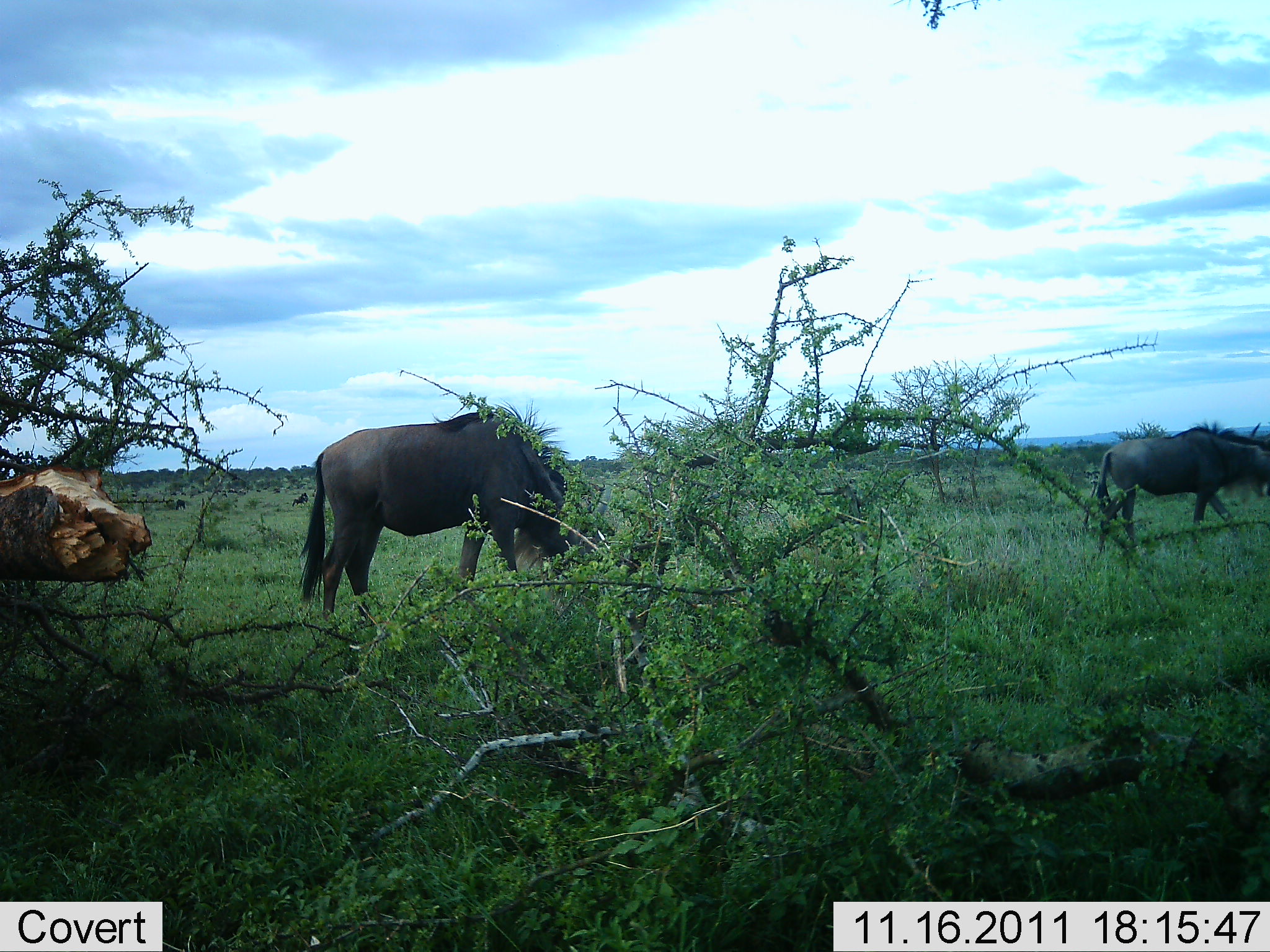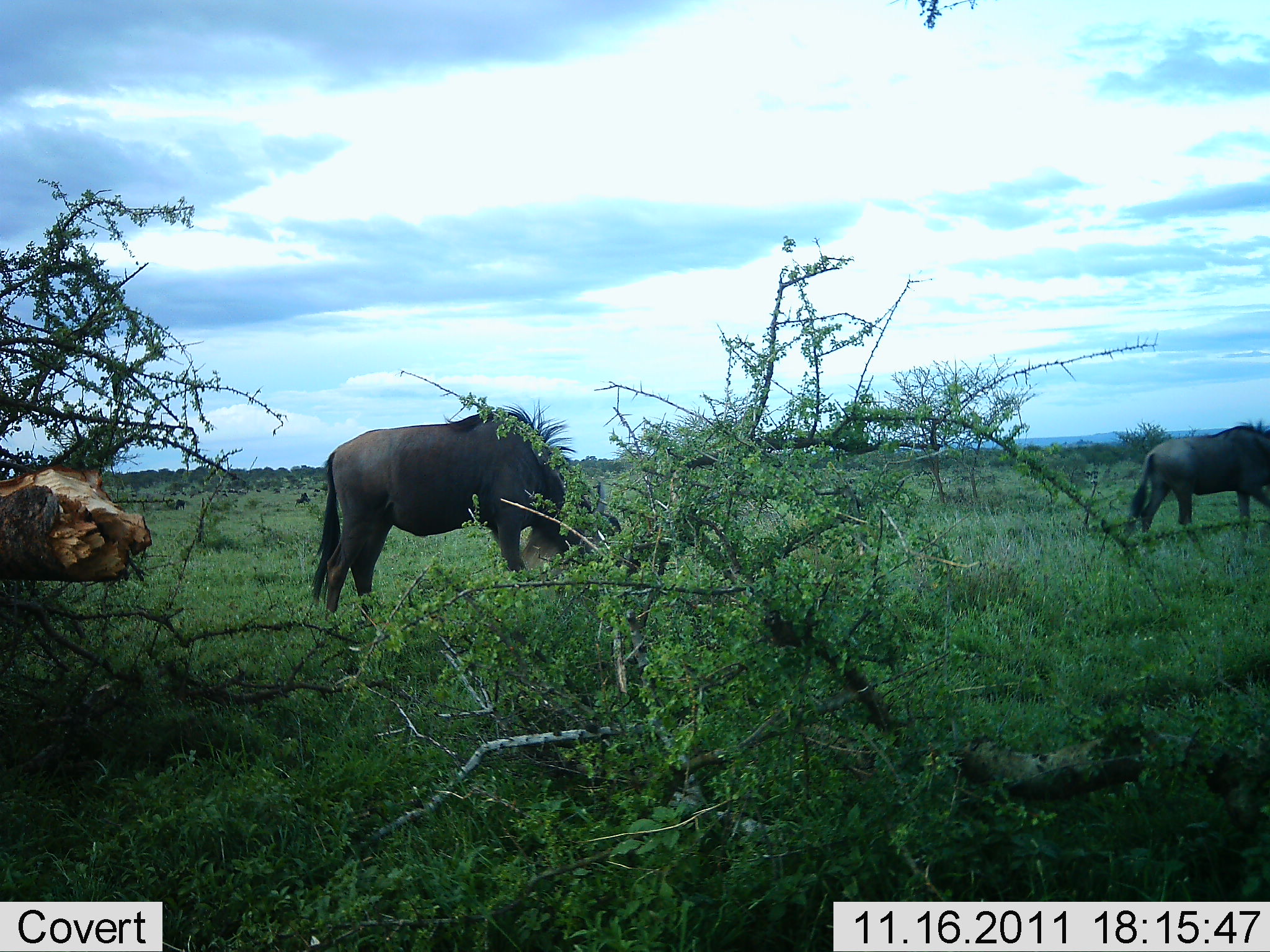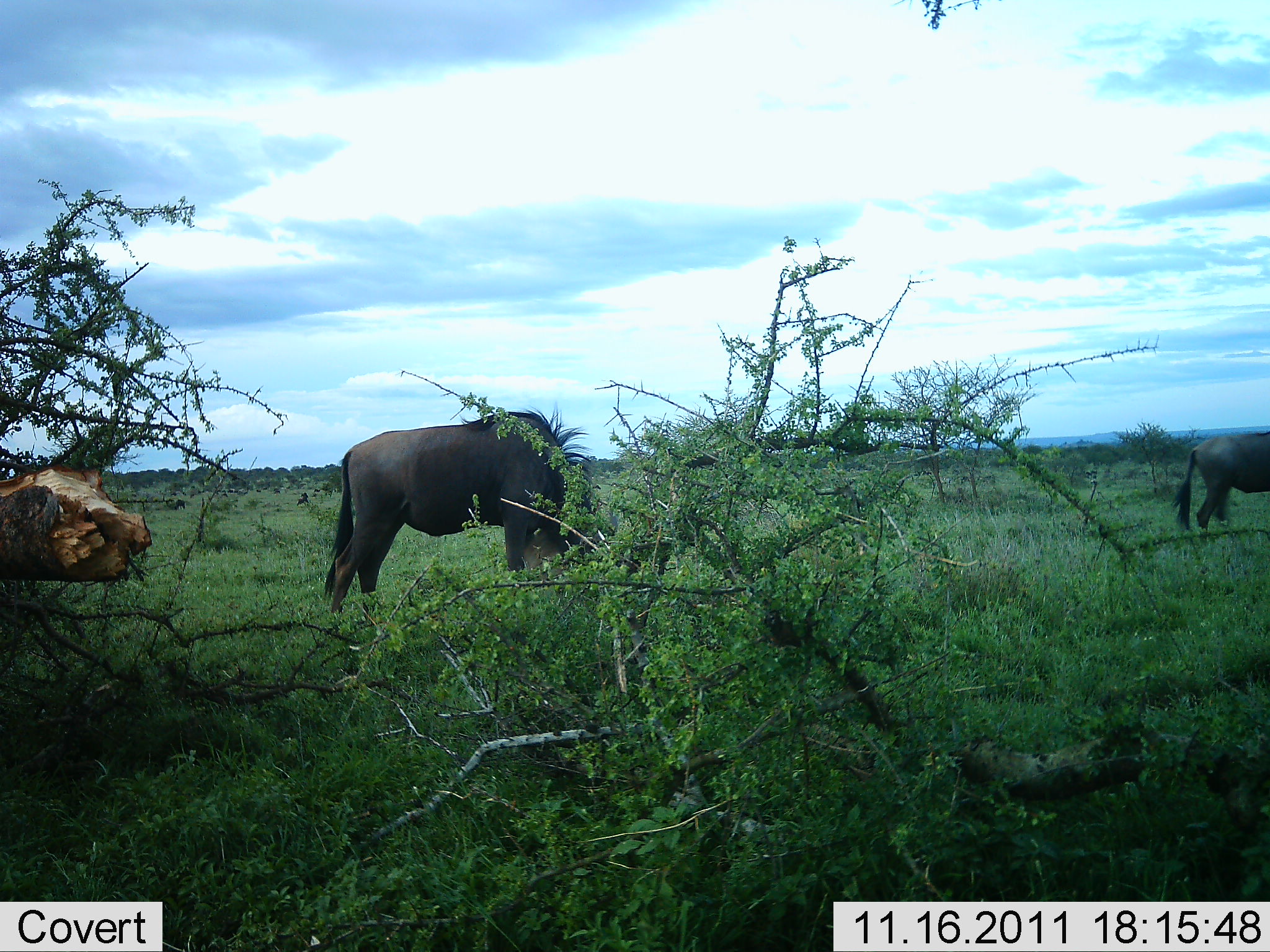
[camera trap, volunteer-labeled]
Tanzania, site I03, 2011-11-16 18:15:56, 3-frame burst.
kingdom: Animalia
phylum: Chordata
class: Mammalia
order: Artiodactyla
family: Bovidae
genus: Connochaetes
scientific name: Connochaetes taurinus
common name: blue wildebeest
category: wildebeest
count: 2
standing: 0%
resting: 0%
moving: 62%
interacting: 0%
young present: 0%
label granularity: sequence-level